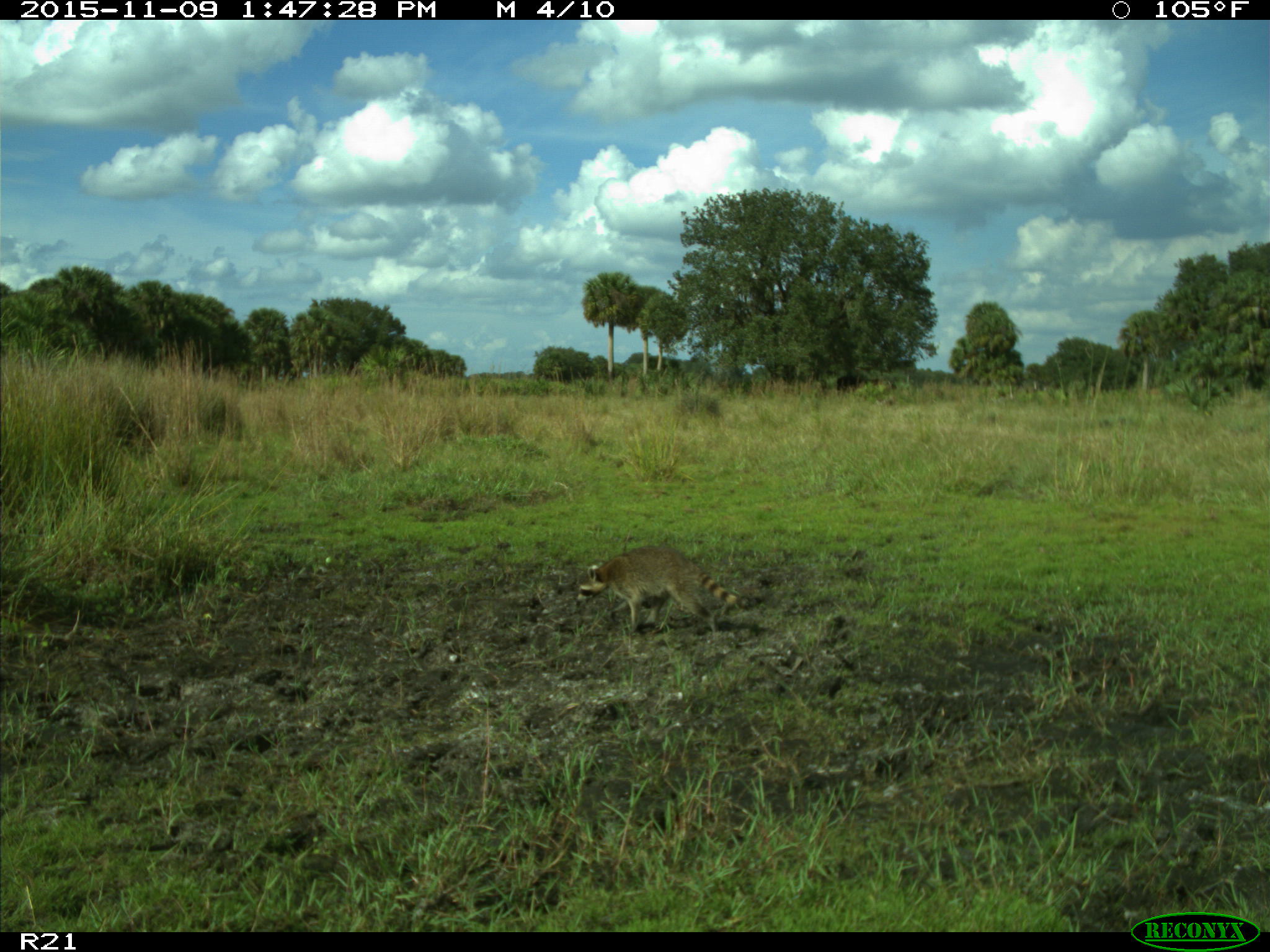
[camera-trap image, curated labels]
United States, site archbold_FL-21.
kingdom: Animalia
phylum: Chordata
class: Mammalia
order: Artiodactyla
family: Bovidae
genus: Bos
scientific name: Bos taurus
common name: domestic cow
Bos taurus (domestic cow).